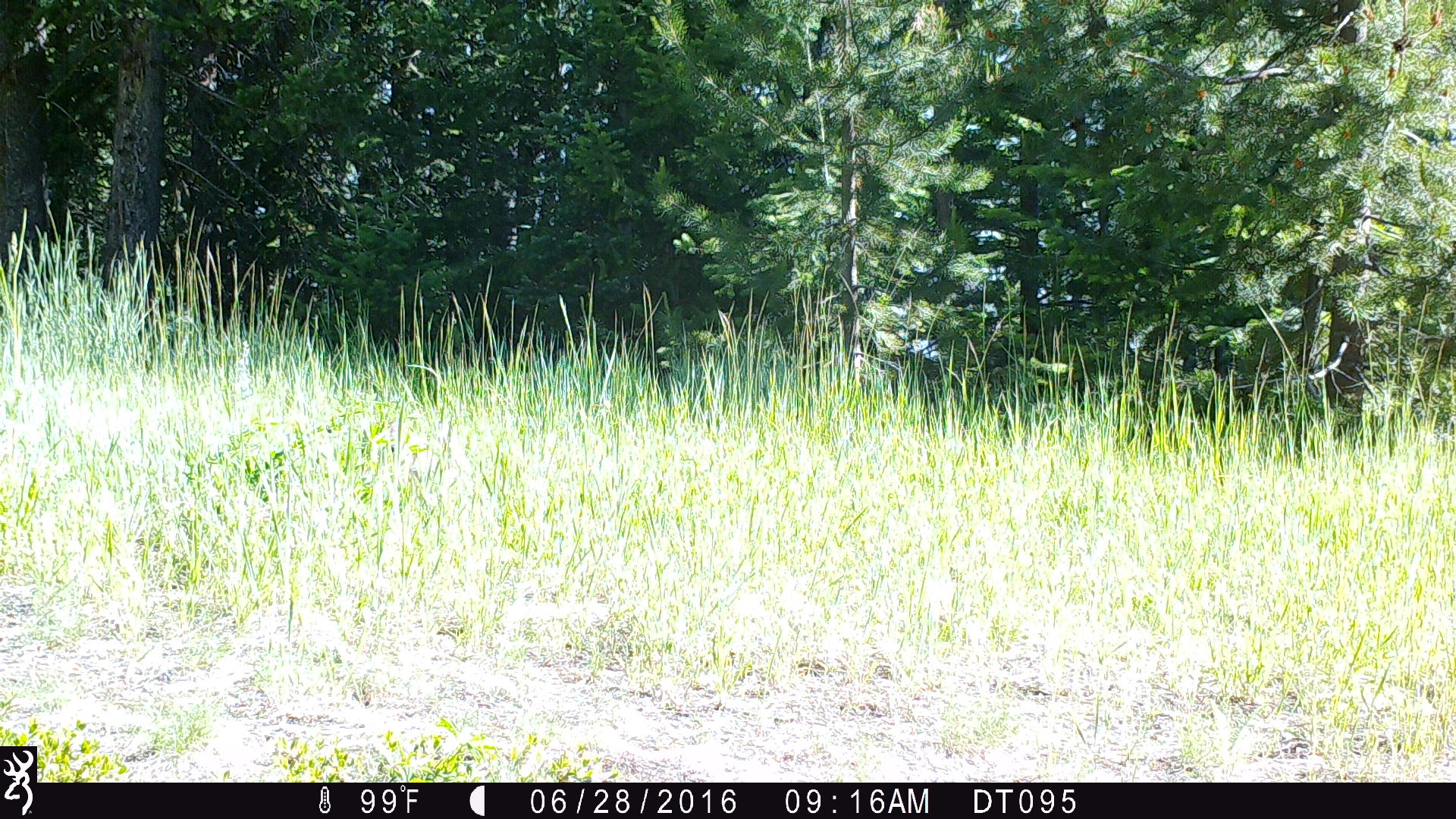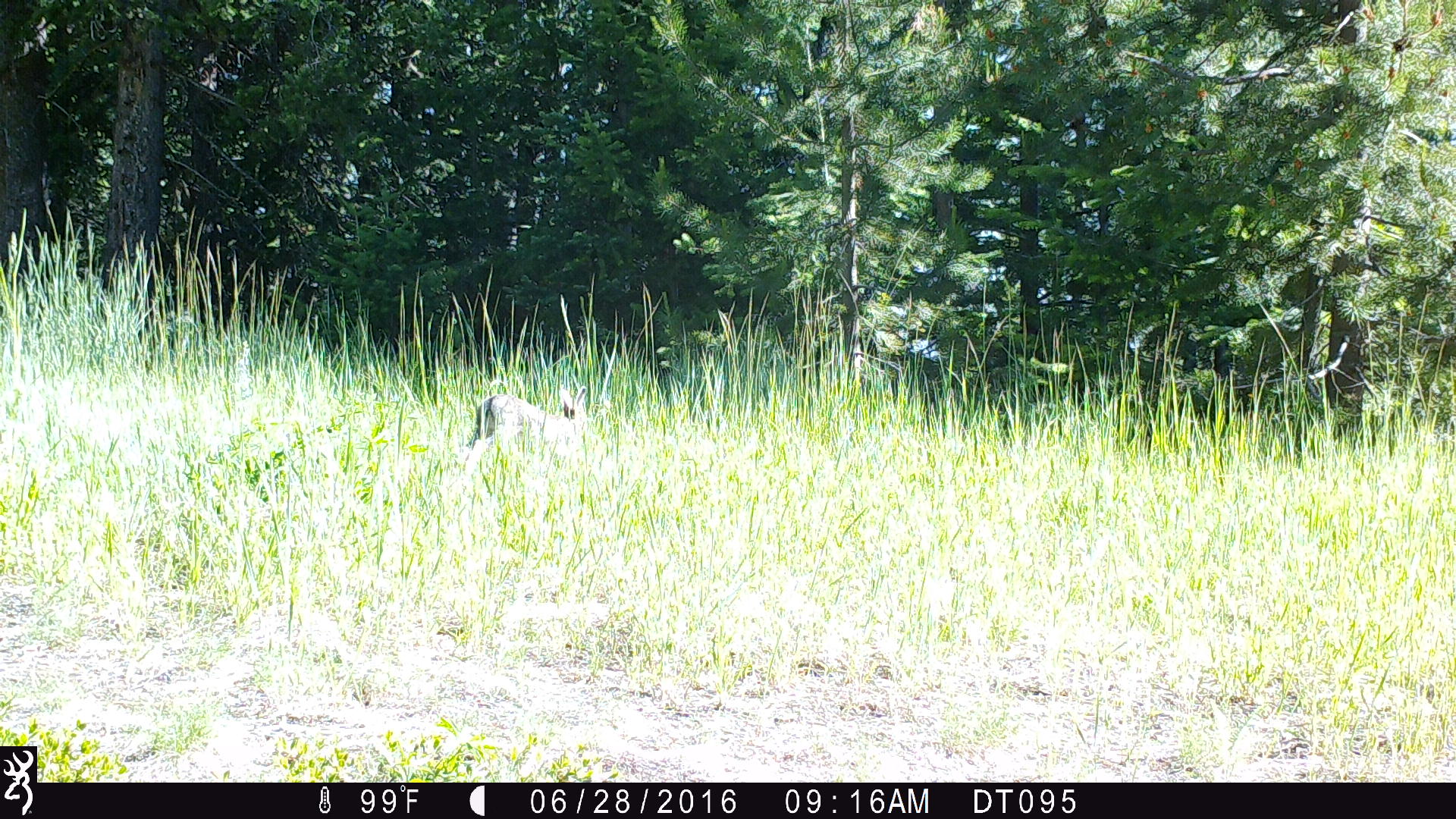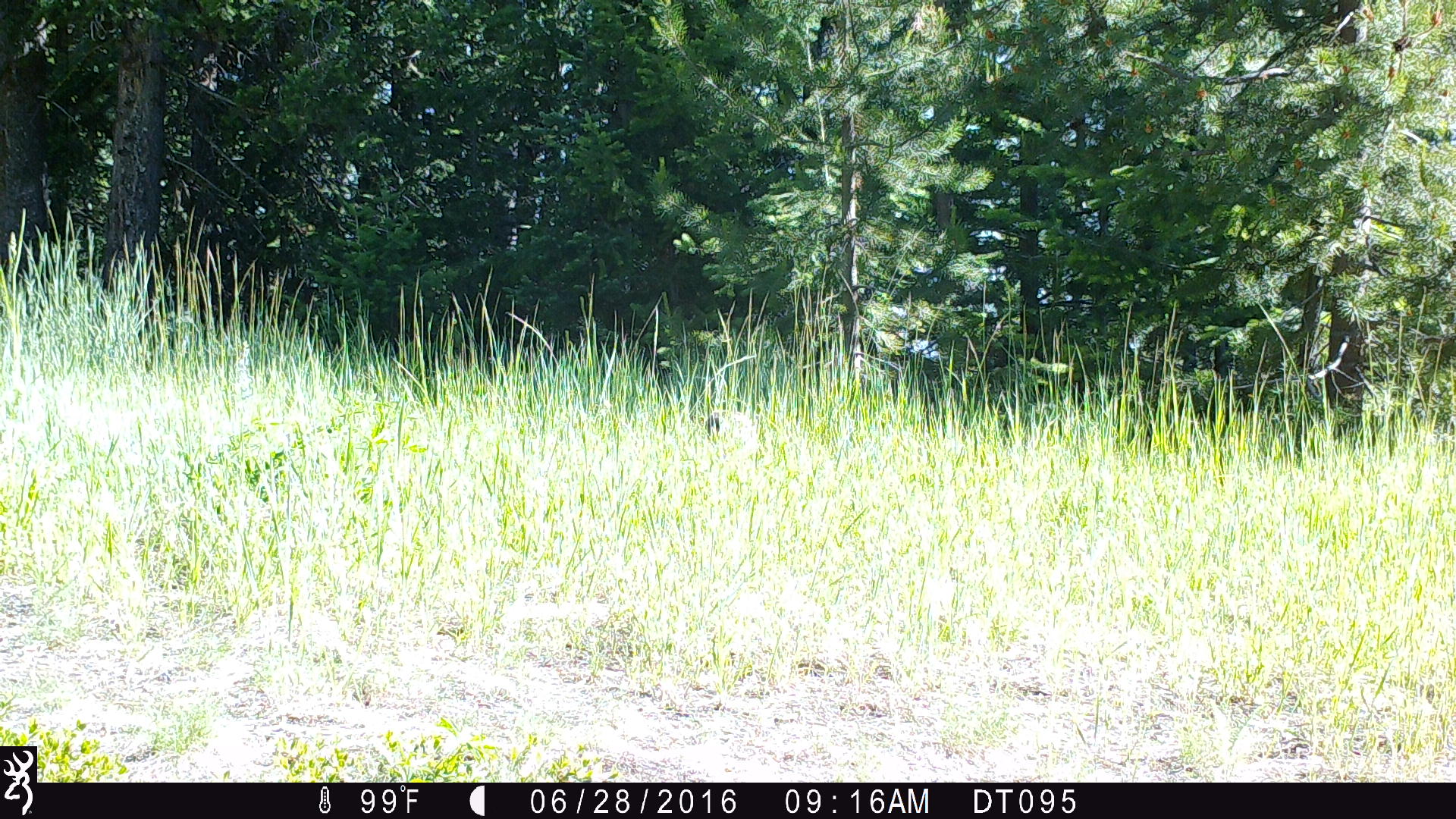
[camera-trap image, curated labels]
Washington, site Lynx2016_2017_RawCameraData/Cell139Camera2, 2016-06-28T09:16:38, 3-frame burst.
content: unidentified animal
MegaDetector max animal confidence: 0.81